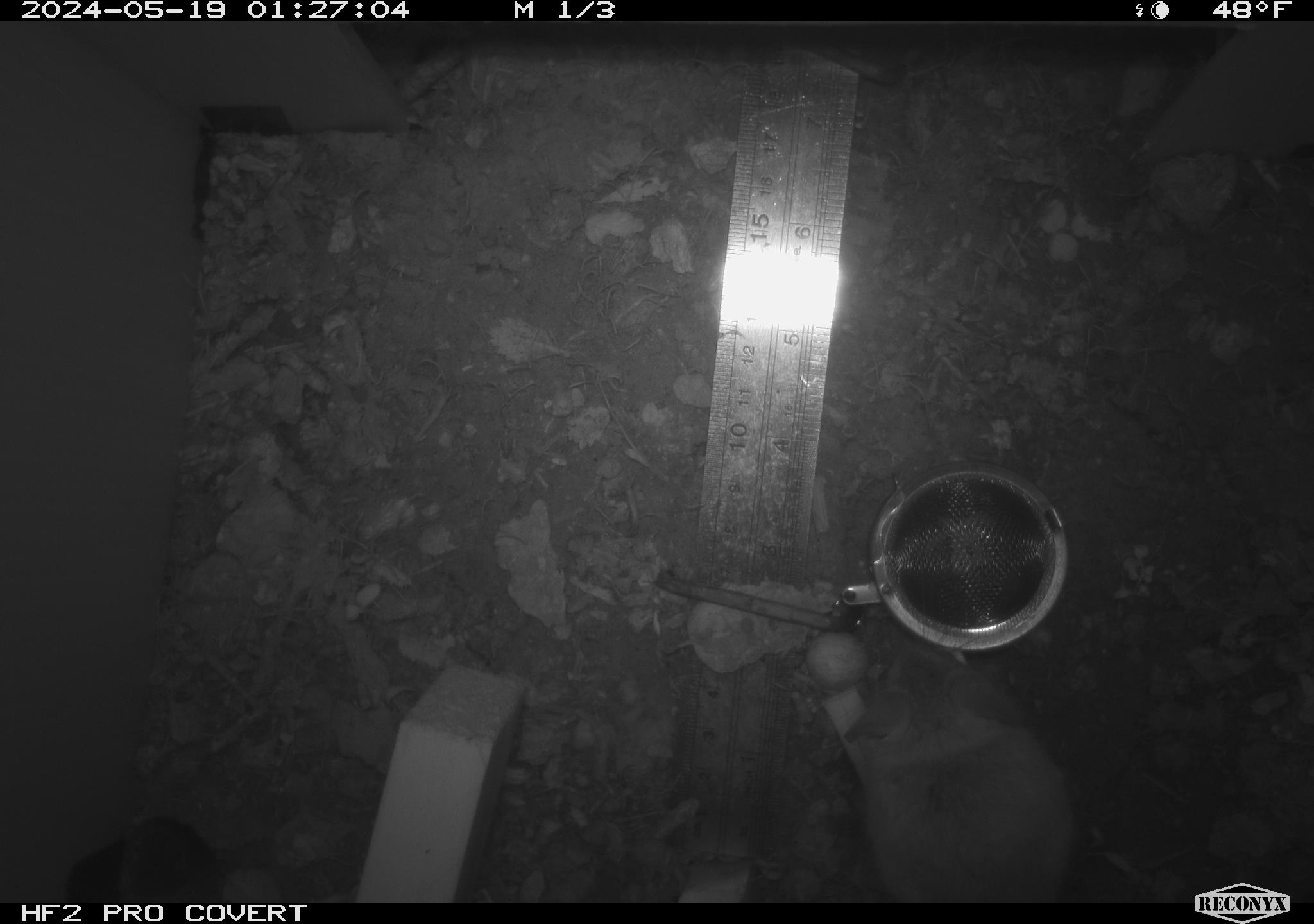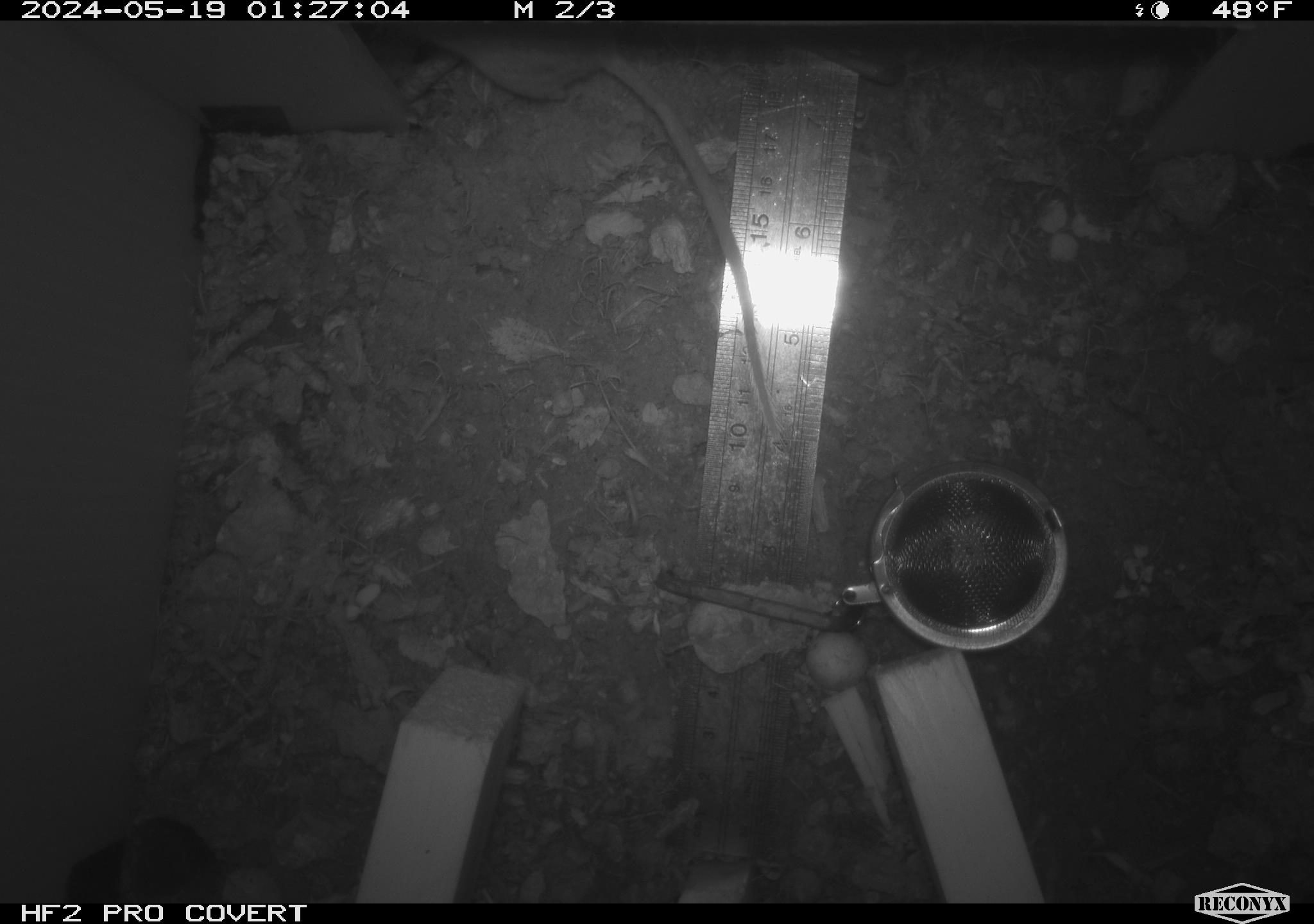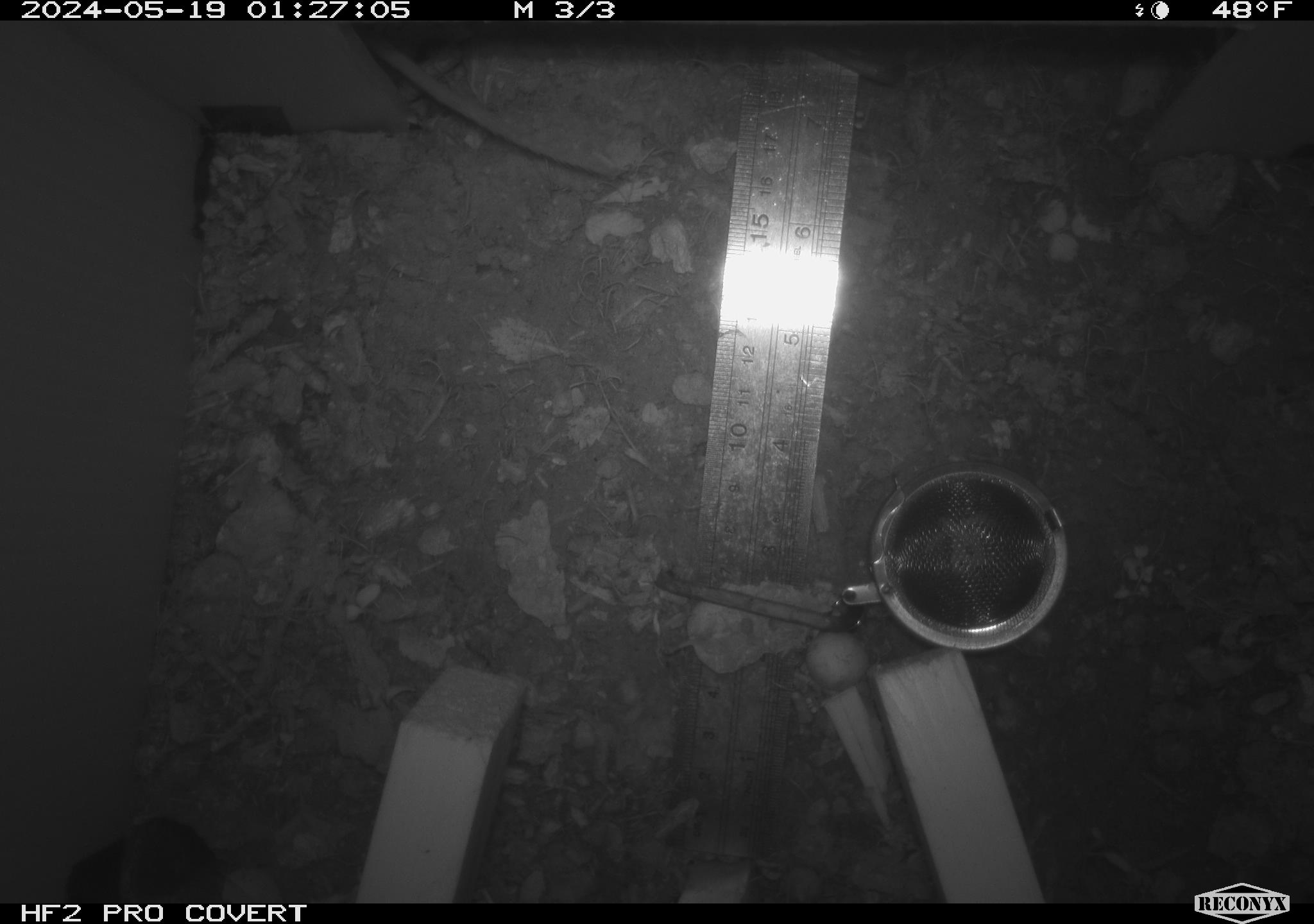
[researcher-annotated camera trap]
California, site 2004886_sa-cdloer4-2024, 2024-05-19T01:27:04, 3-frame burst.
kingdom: Animalia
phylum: Chordata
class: Mammalia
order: Rodentia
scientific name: Rodentia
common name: mouse species